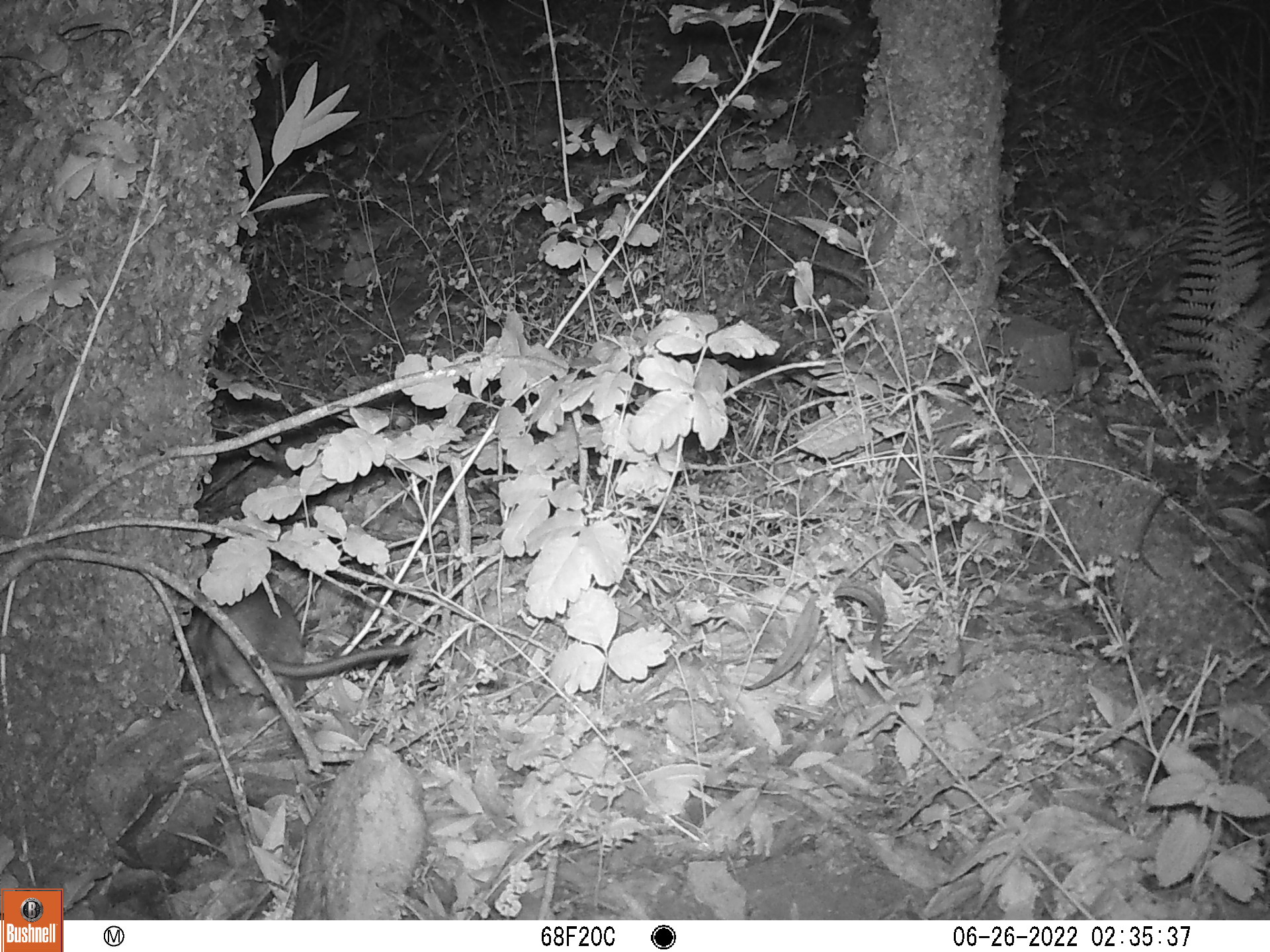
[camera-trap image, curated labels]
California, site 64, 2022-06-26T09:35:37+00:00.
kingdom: Animalia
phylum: Chordata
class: Mammalia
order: Rodentia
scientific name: Rodentia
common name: mouse or rat